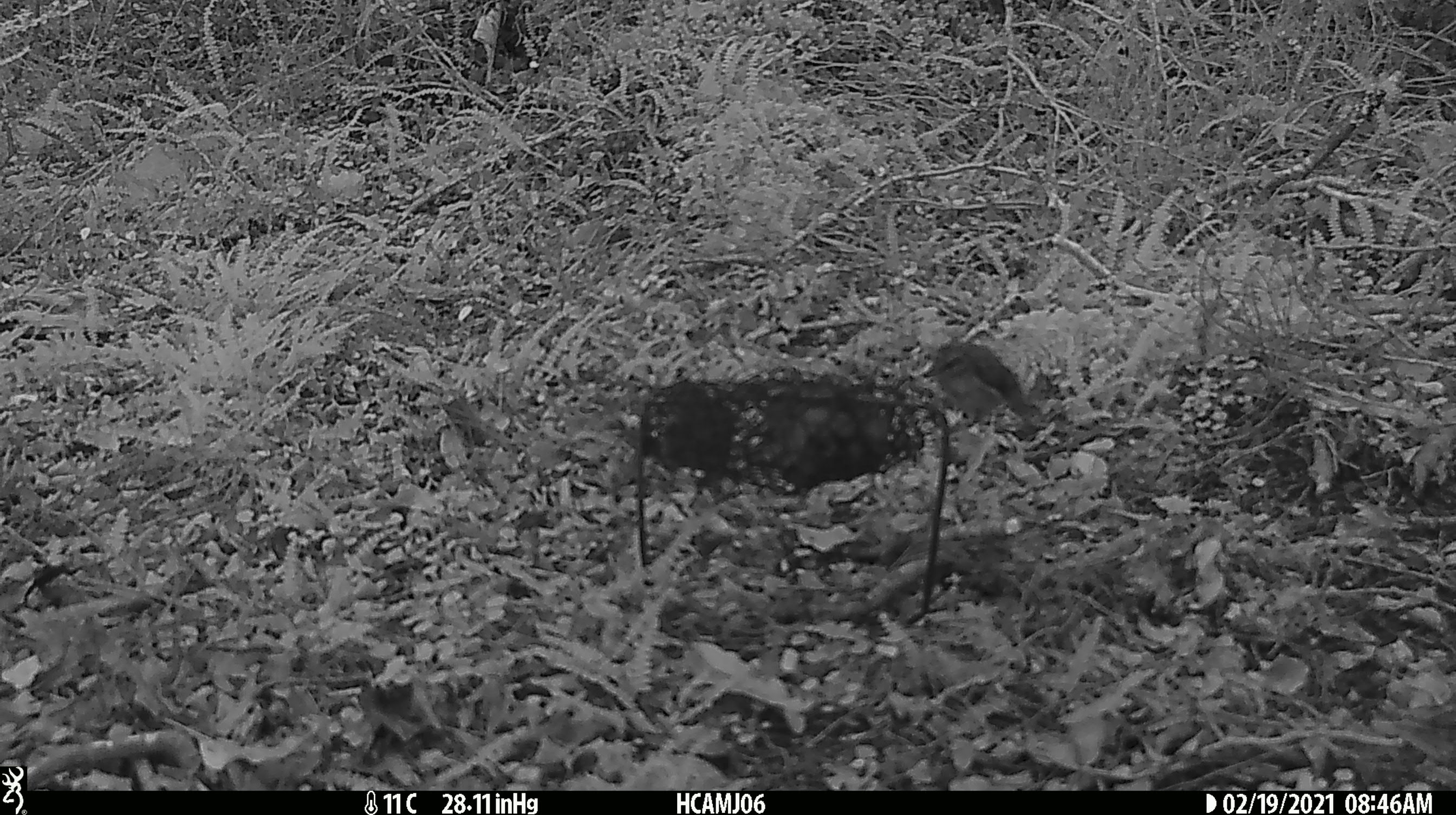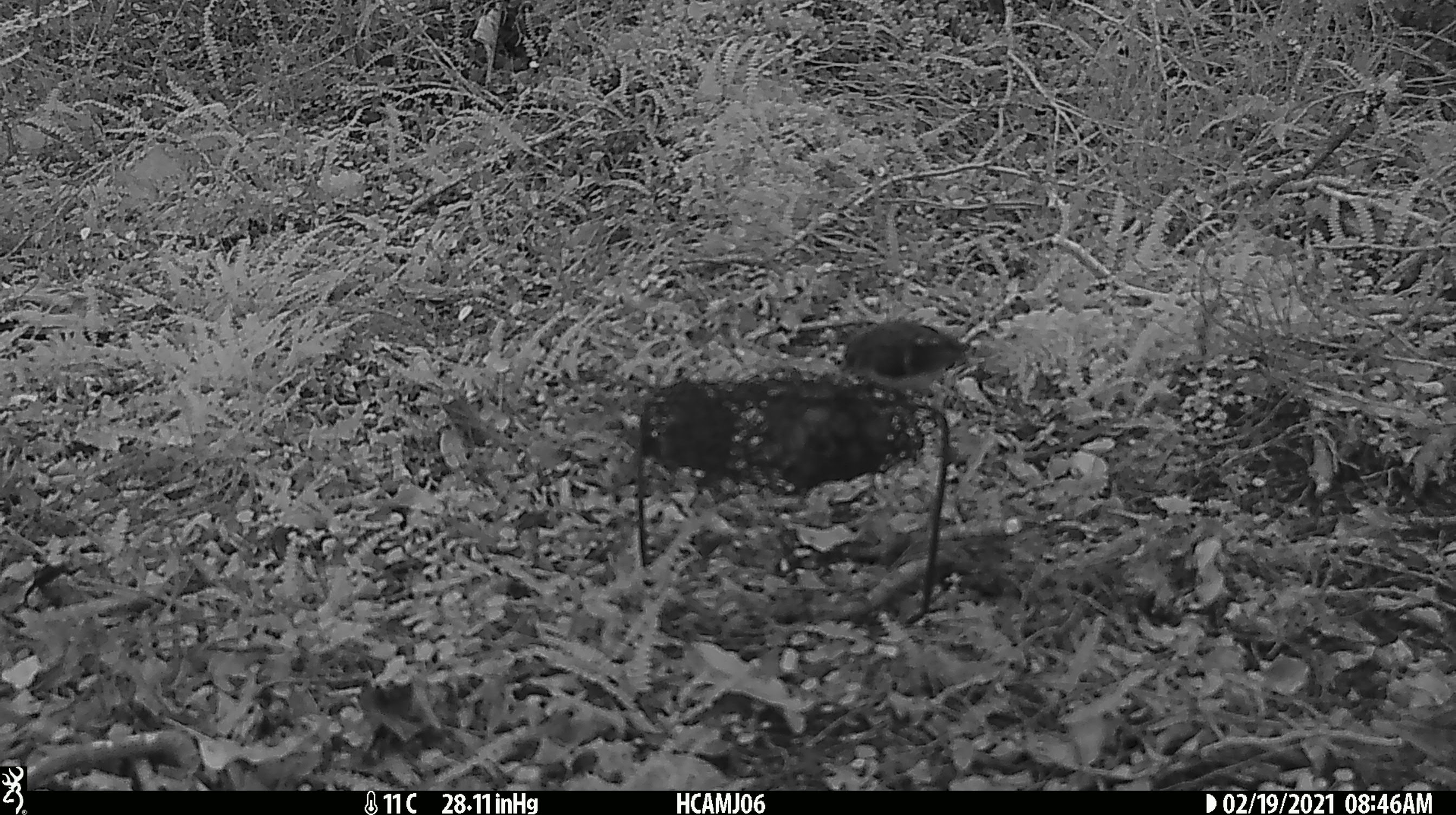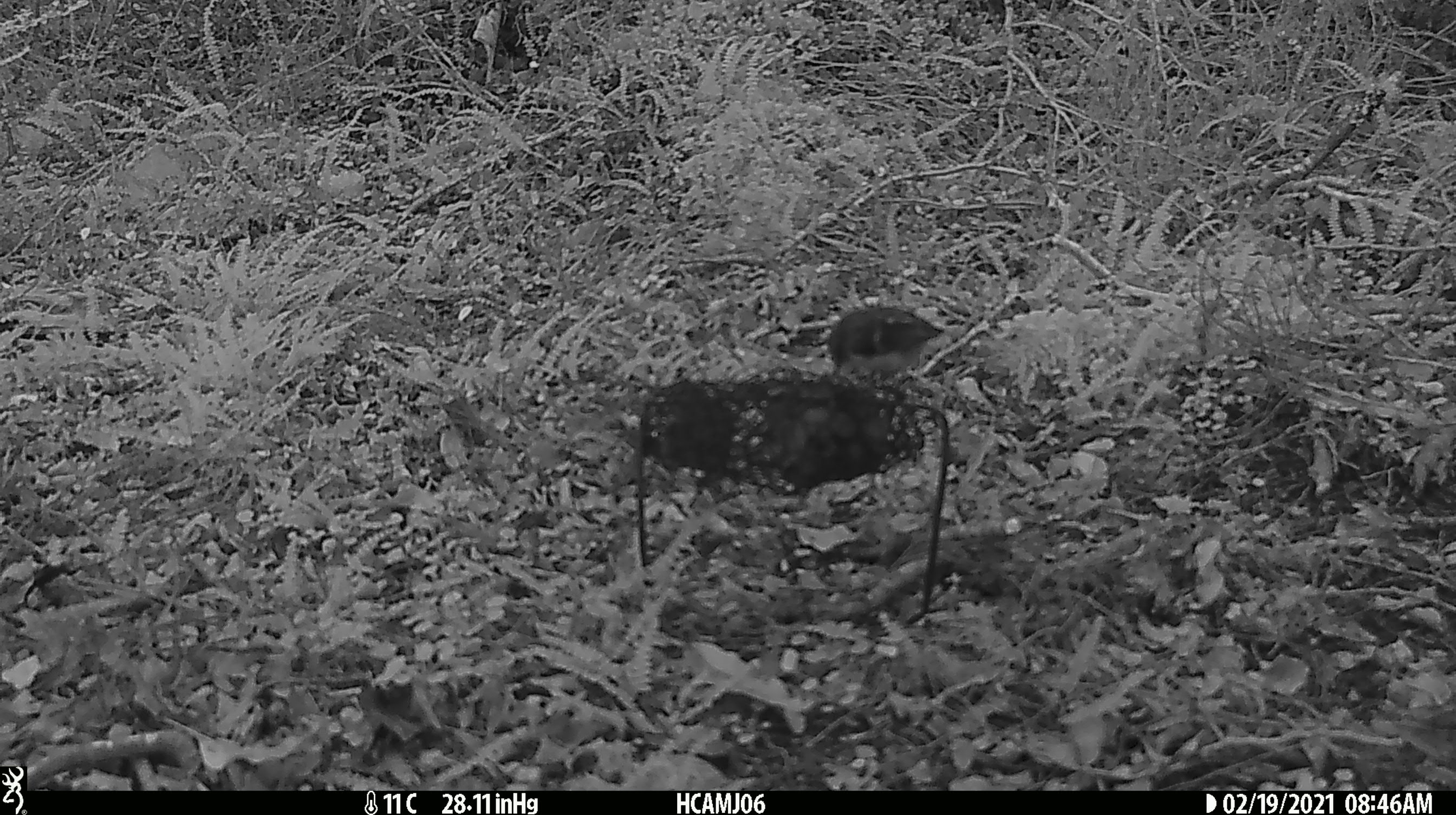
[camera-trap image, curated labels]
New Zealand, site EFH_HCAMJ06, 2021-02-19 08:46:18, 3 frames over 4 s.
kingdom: Animalia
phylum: Chordata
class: Aves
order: Passeriformes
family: Acanthisittidae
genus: Acanthisitta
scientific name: Acanthisitta chloris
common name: rifleman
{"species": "rifleman (Acanthisitta chloris)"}